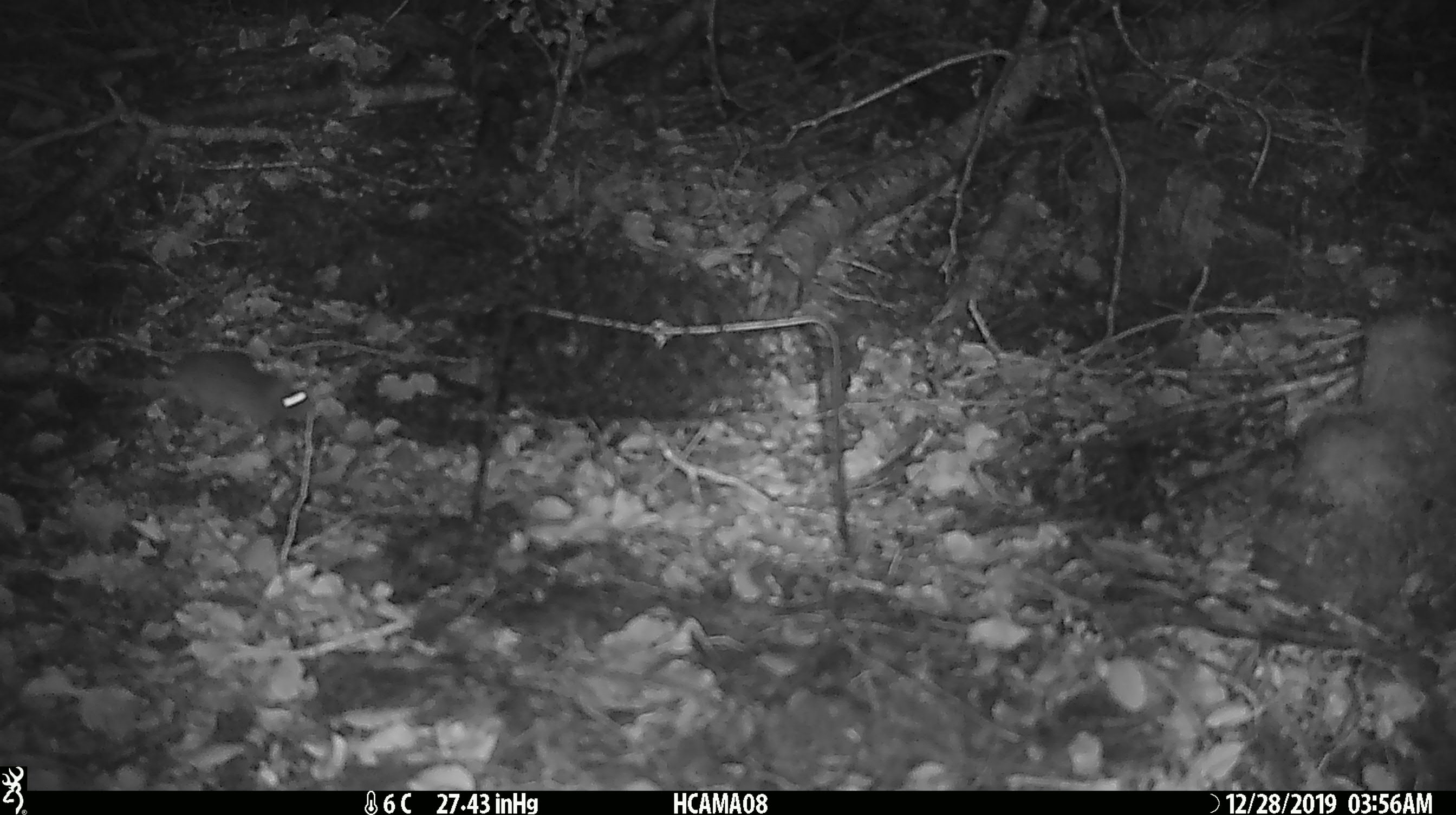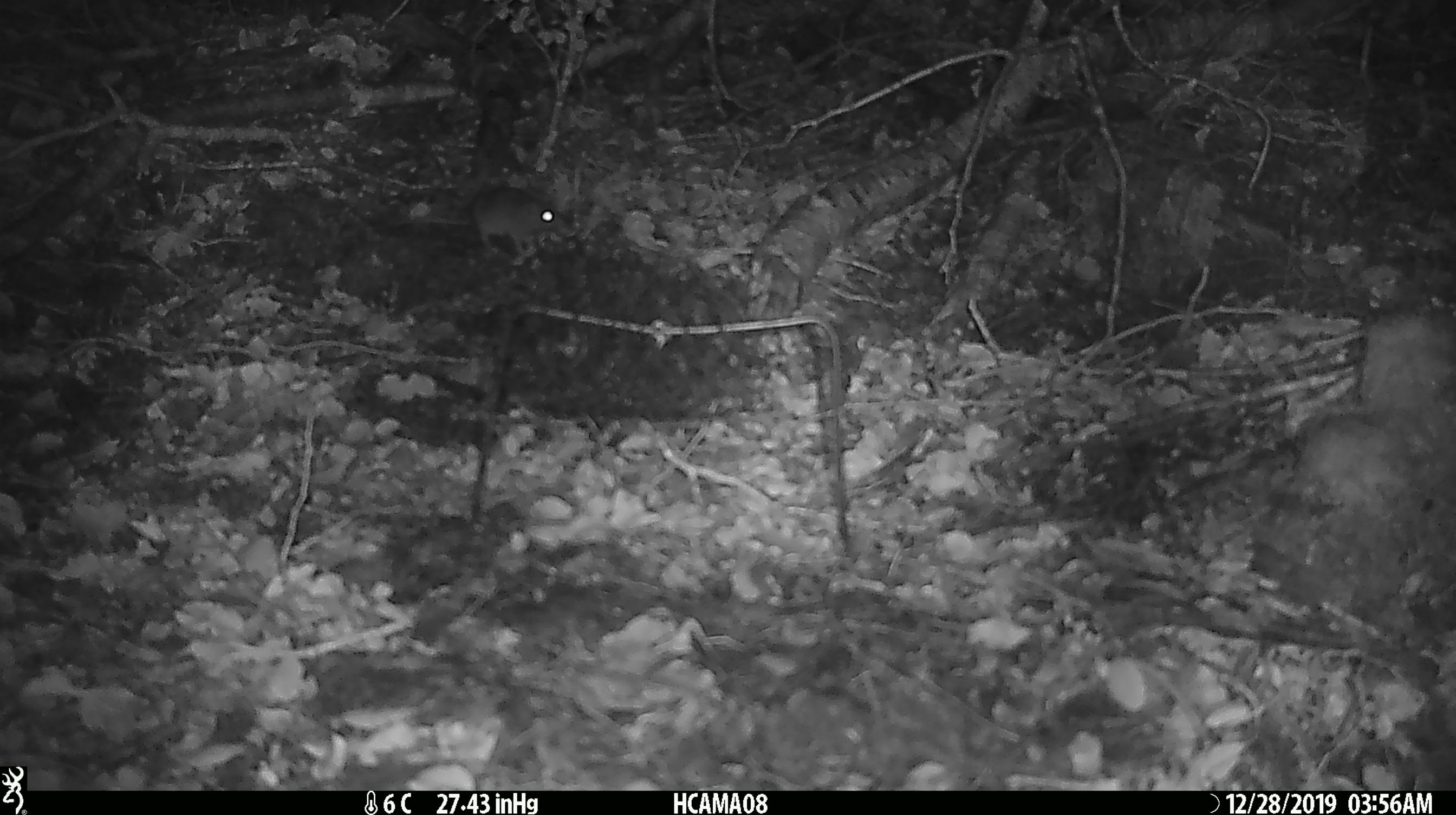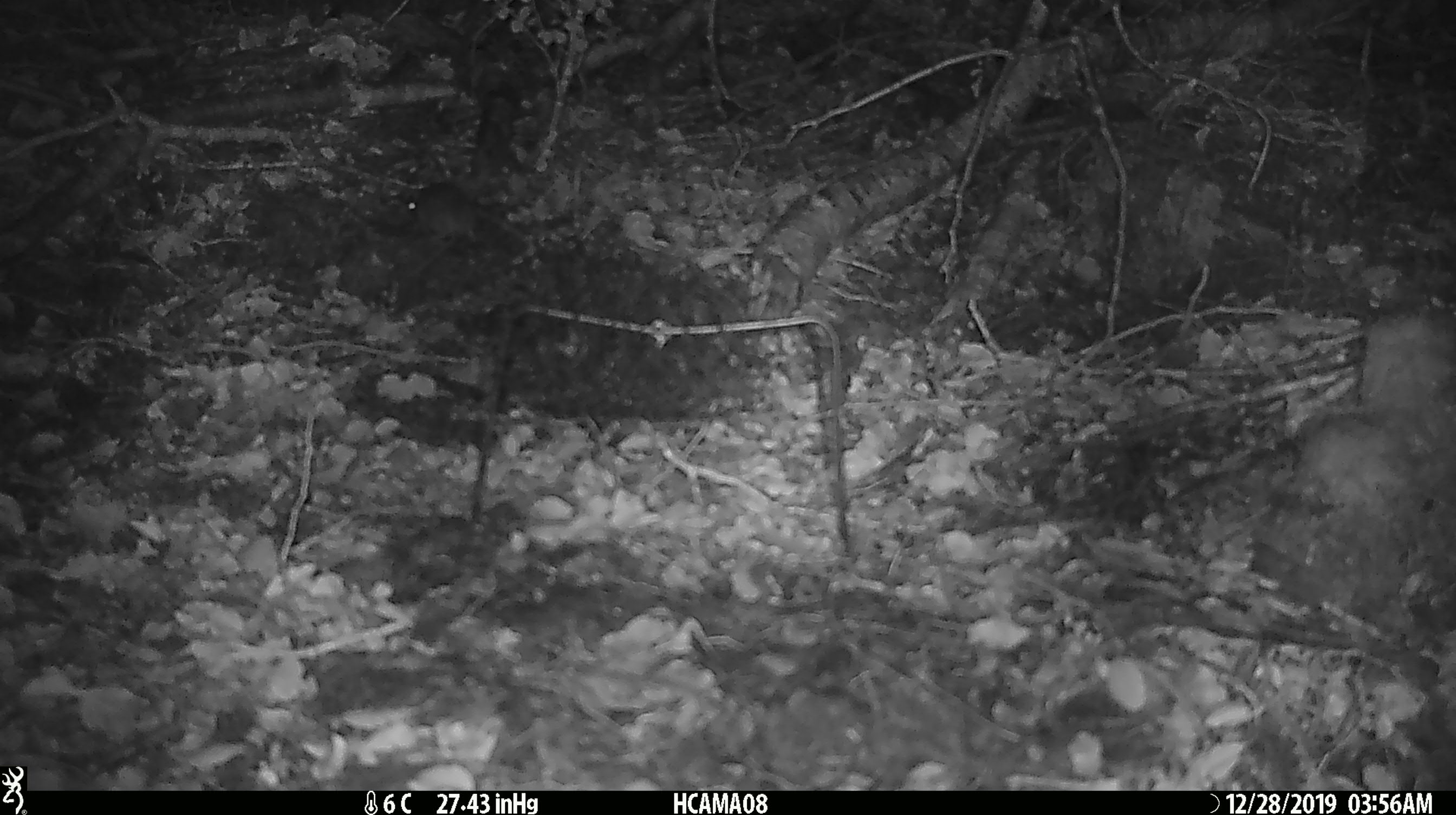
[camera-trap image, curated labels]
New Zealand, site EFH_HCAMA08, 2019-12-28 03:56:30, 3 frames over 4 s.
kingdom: Animalia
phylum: Chordata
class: Mammalia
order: Rodentia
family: Muridae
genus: Mus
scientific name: Mus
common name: mouse